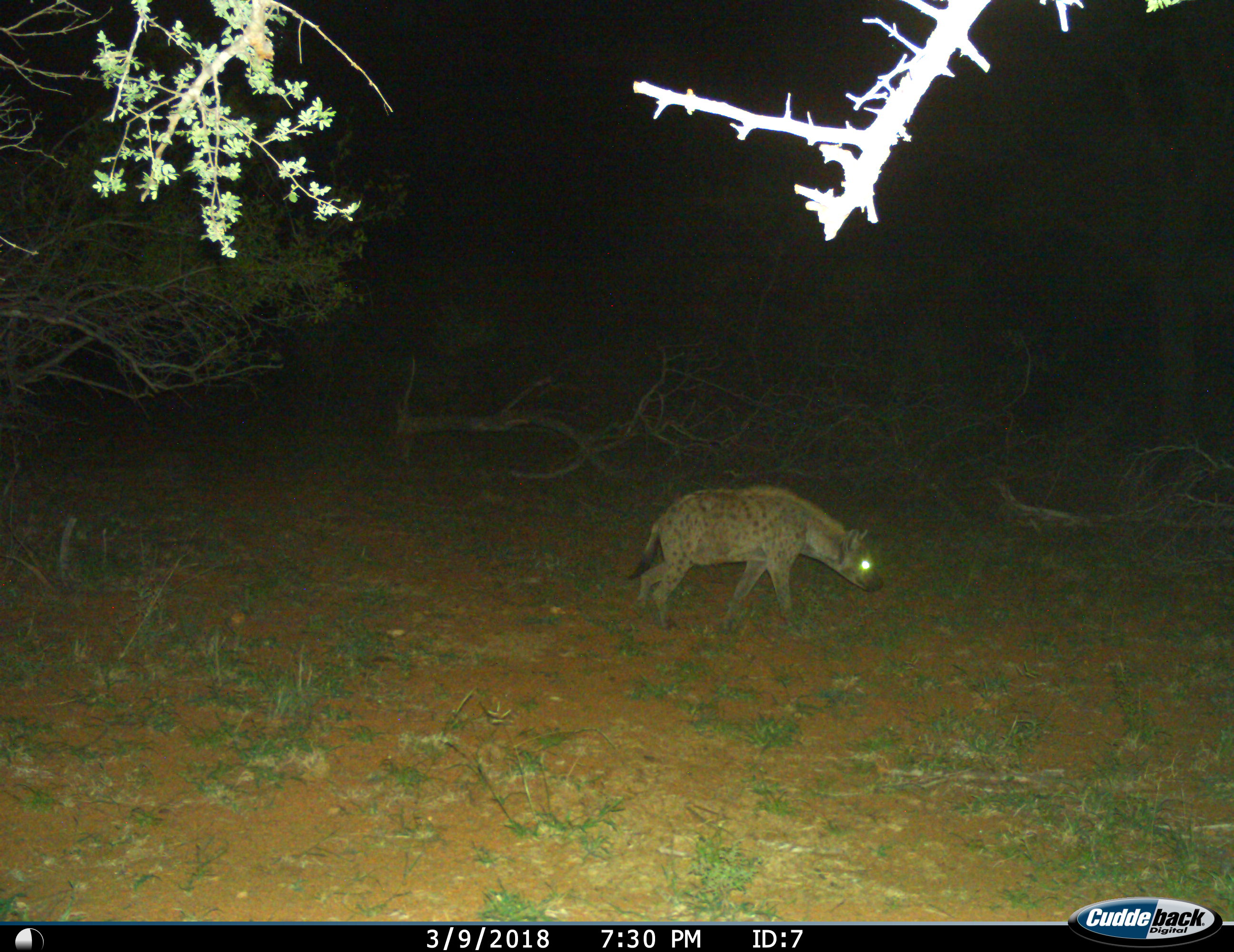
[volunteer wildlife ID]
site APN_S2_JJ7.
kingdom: Animalia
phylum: Chordata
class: Mammalia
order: Carnivora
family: Hyaenidae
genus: Crocuta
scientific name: Crocuta crocuta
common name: spotted hyena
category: hyenaspotted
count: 1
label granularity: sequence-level